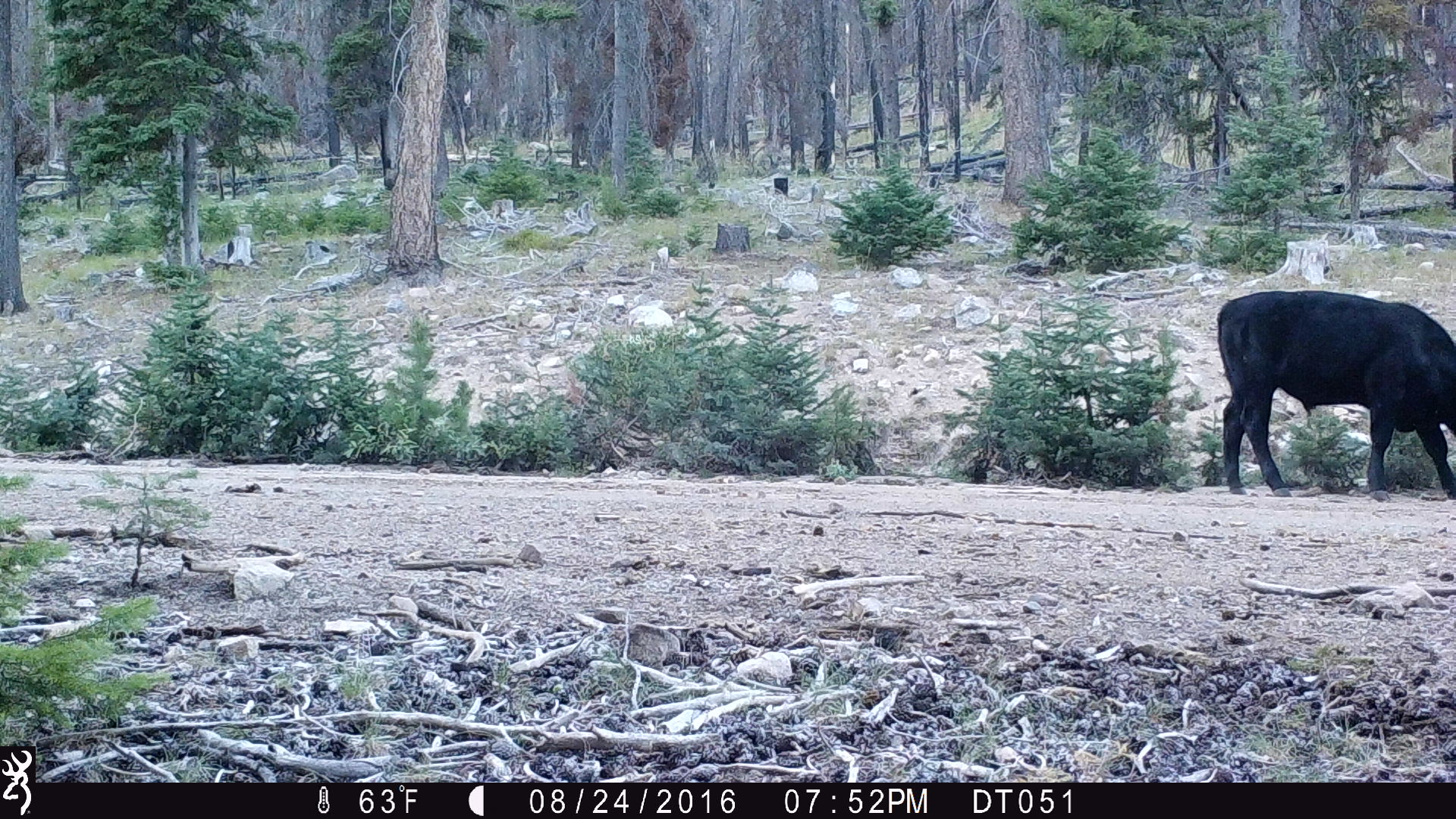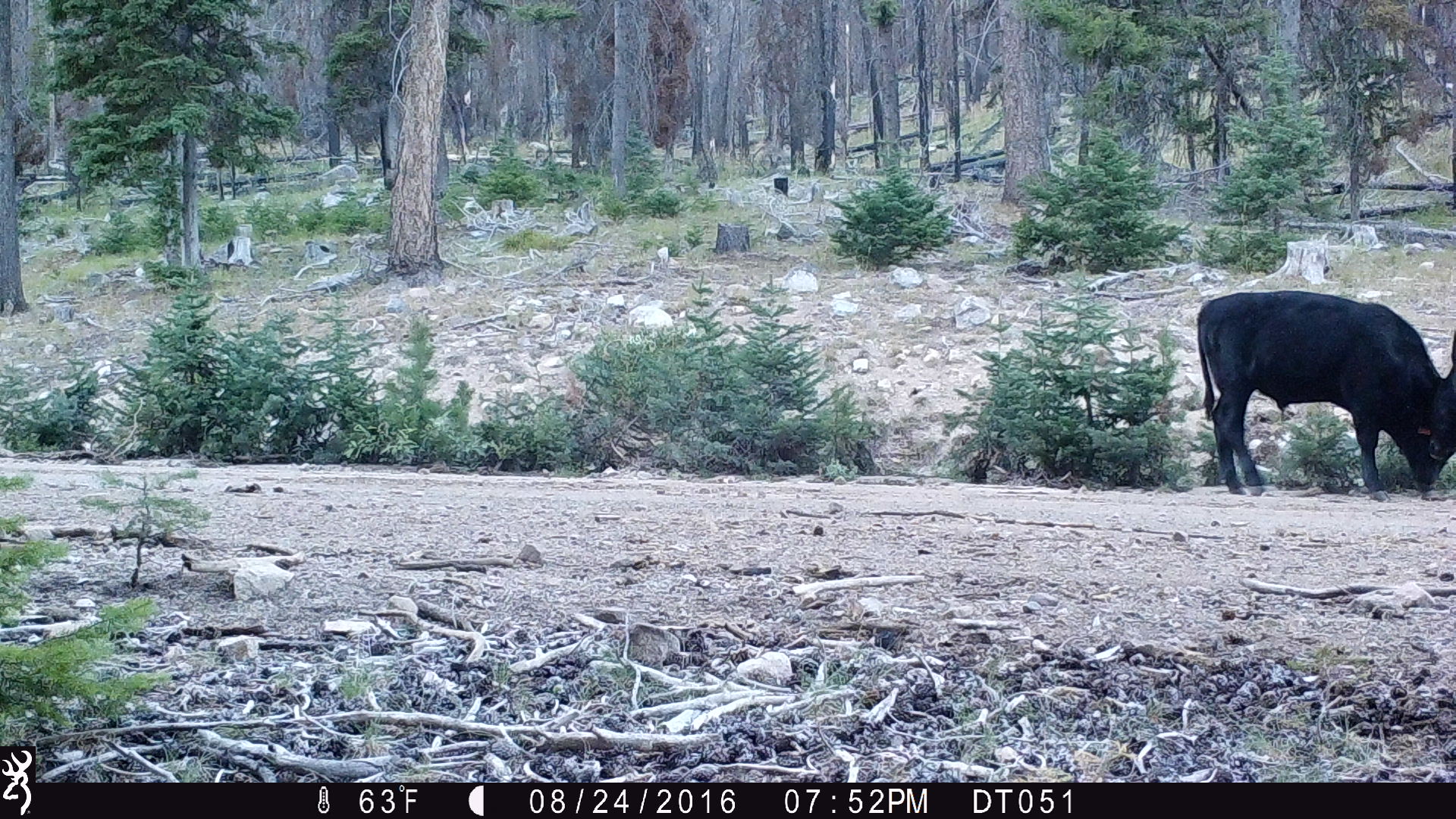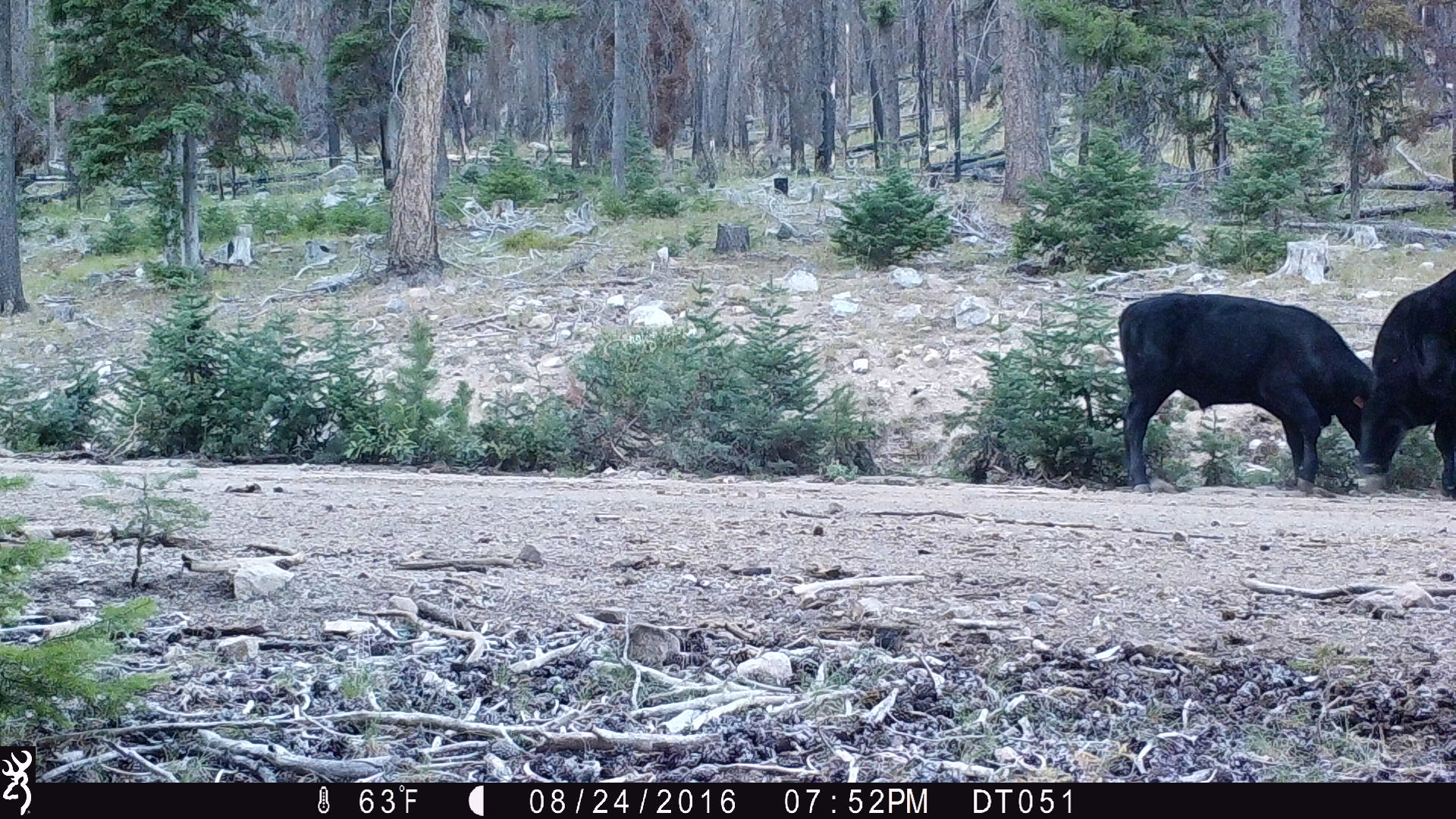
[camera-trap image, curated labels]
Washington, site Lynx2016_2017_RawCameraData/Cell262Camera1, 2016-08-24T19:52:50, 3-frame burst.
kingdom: Animalia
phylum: Chordata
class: Mammalia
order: Artiodactyla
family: Bovidae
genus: Bos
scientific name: Bos taurus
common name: domestic cattle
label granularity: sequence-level